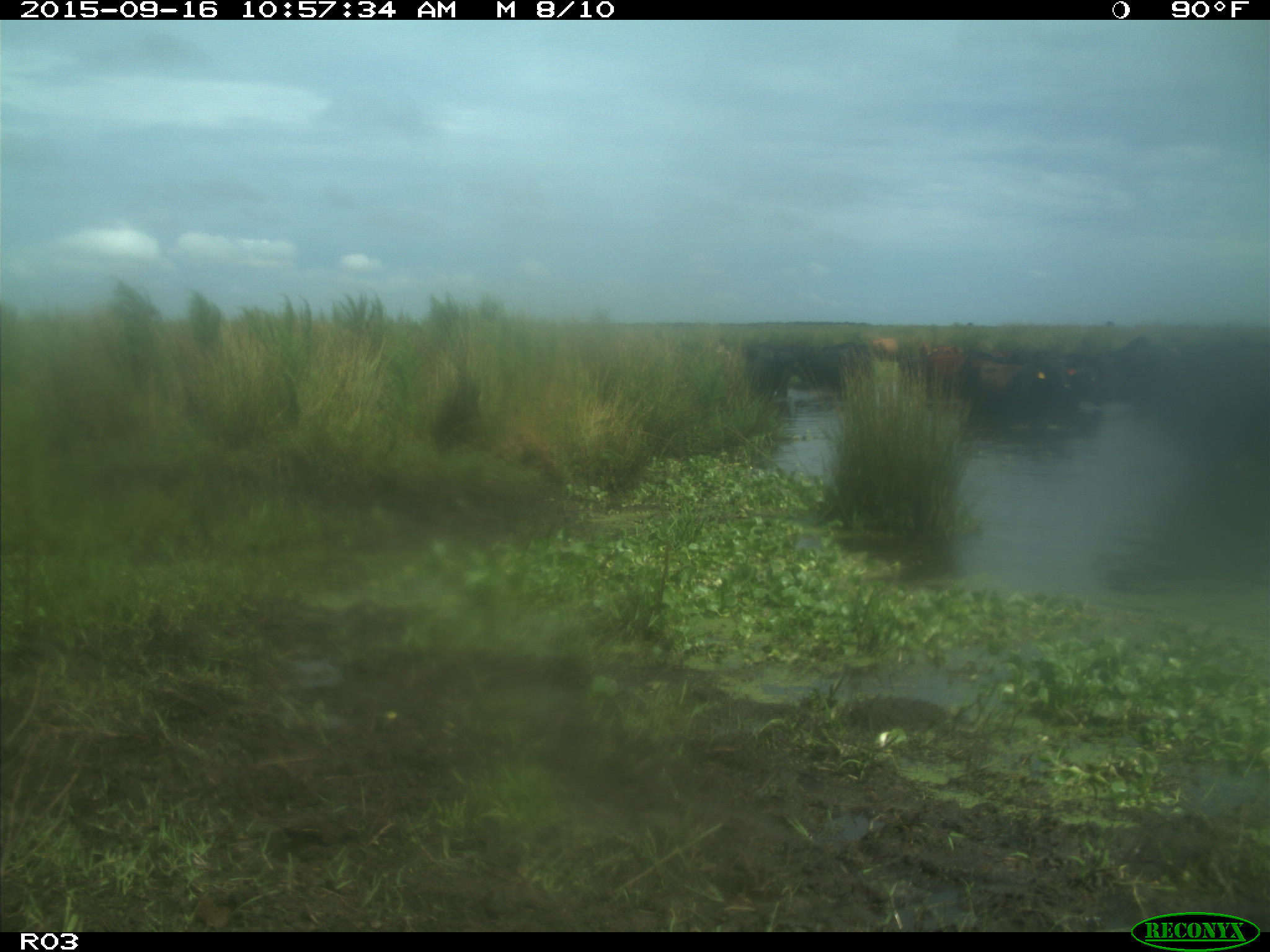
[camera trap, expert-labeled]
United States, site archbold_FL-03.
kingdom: Animalia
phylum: Chordata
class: Mammalia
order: Artiodactyla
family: Bovidae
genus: Bos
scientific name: Bos taurus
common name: domestic cow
Bos taurus (domestic cow).